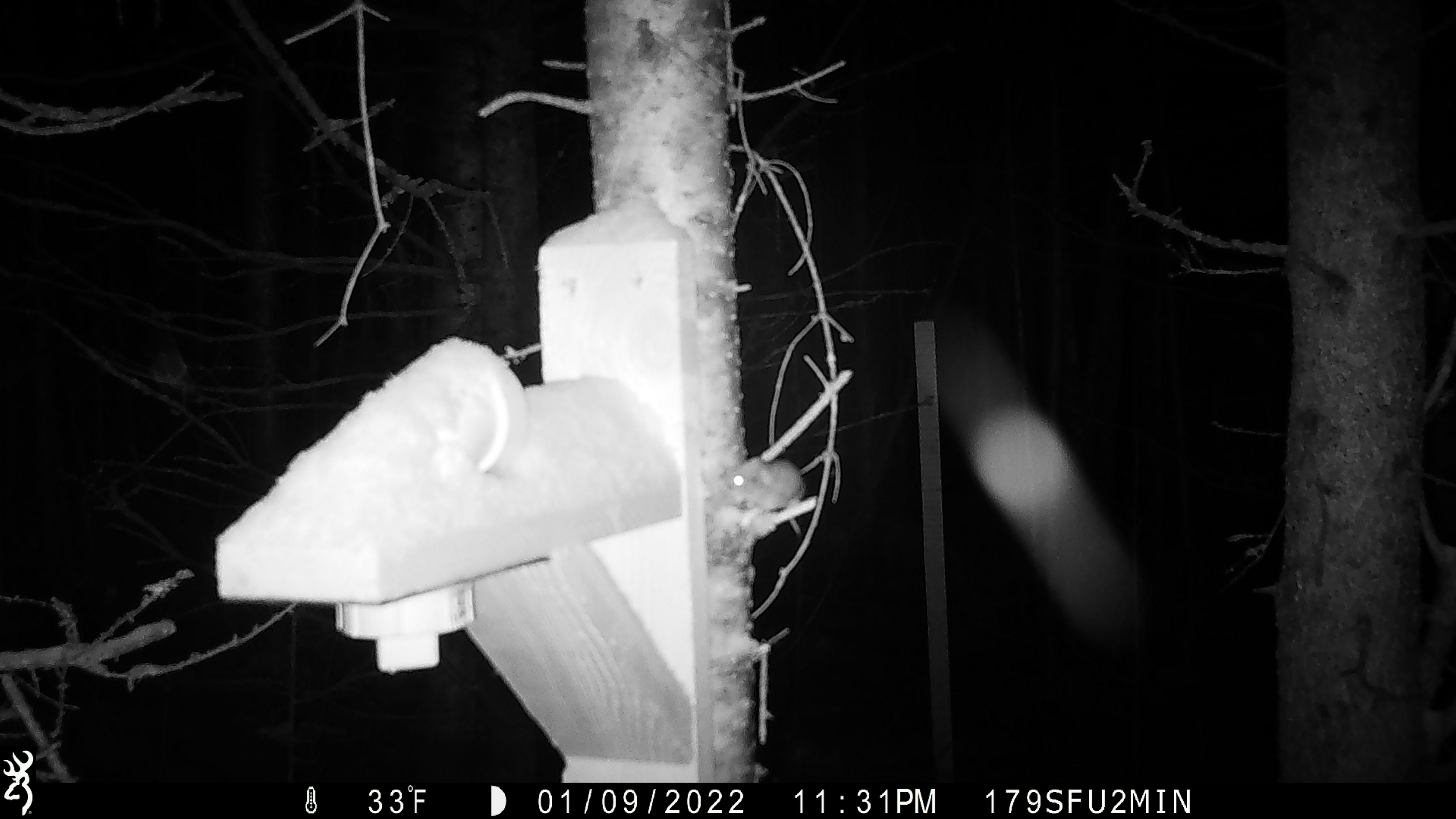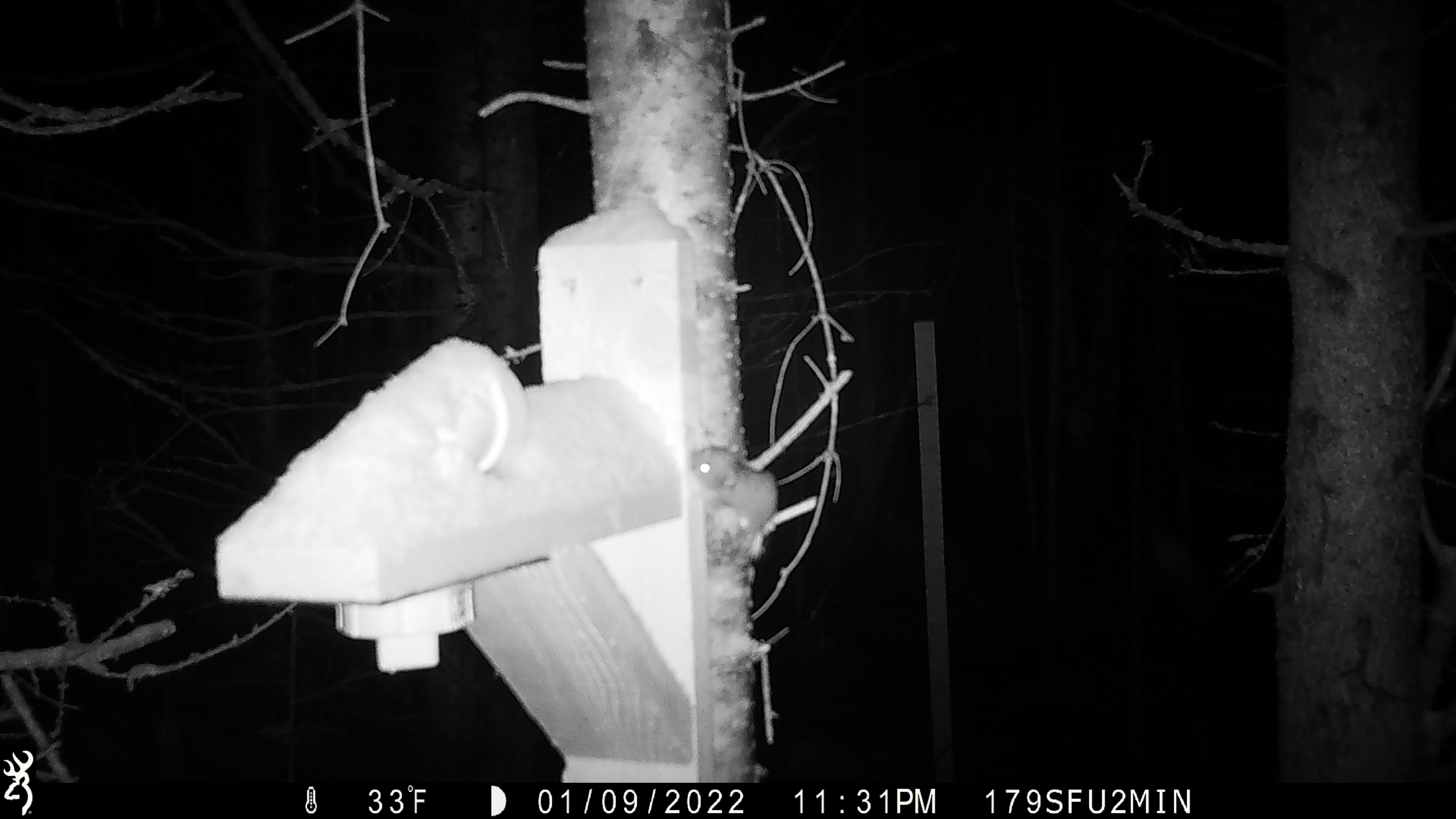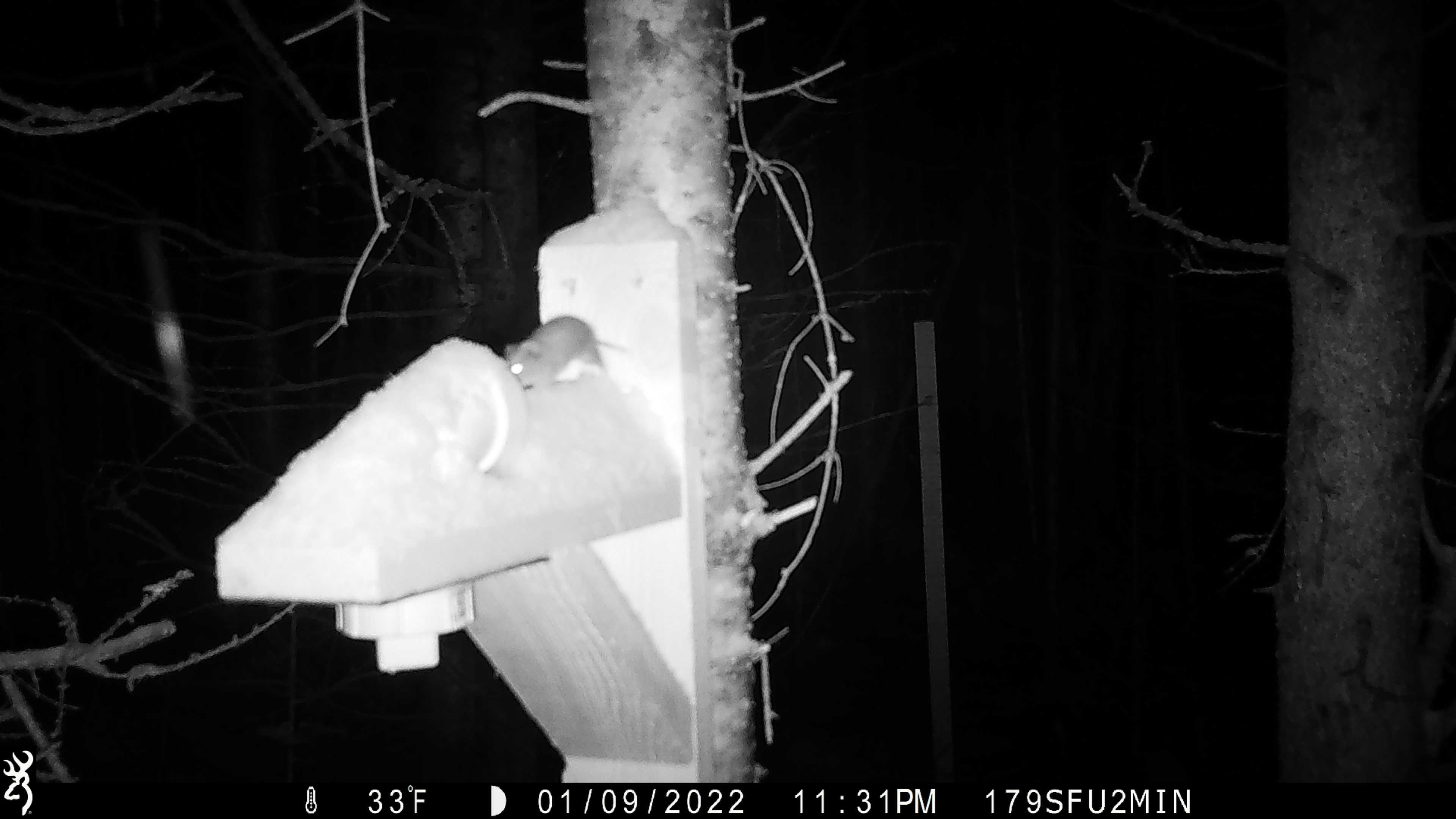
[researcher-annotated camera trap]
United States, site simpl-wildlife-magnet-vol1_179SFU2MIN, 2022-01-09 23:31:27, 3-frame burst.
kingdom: Animalia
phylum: Chordata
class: Mammalia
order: Rodentia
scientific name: Rodentia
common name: mouse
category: mouse sp.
Mouse sp. (mouse) (Rodentia).